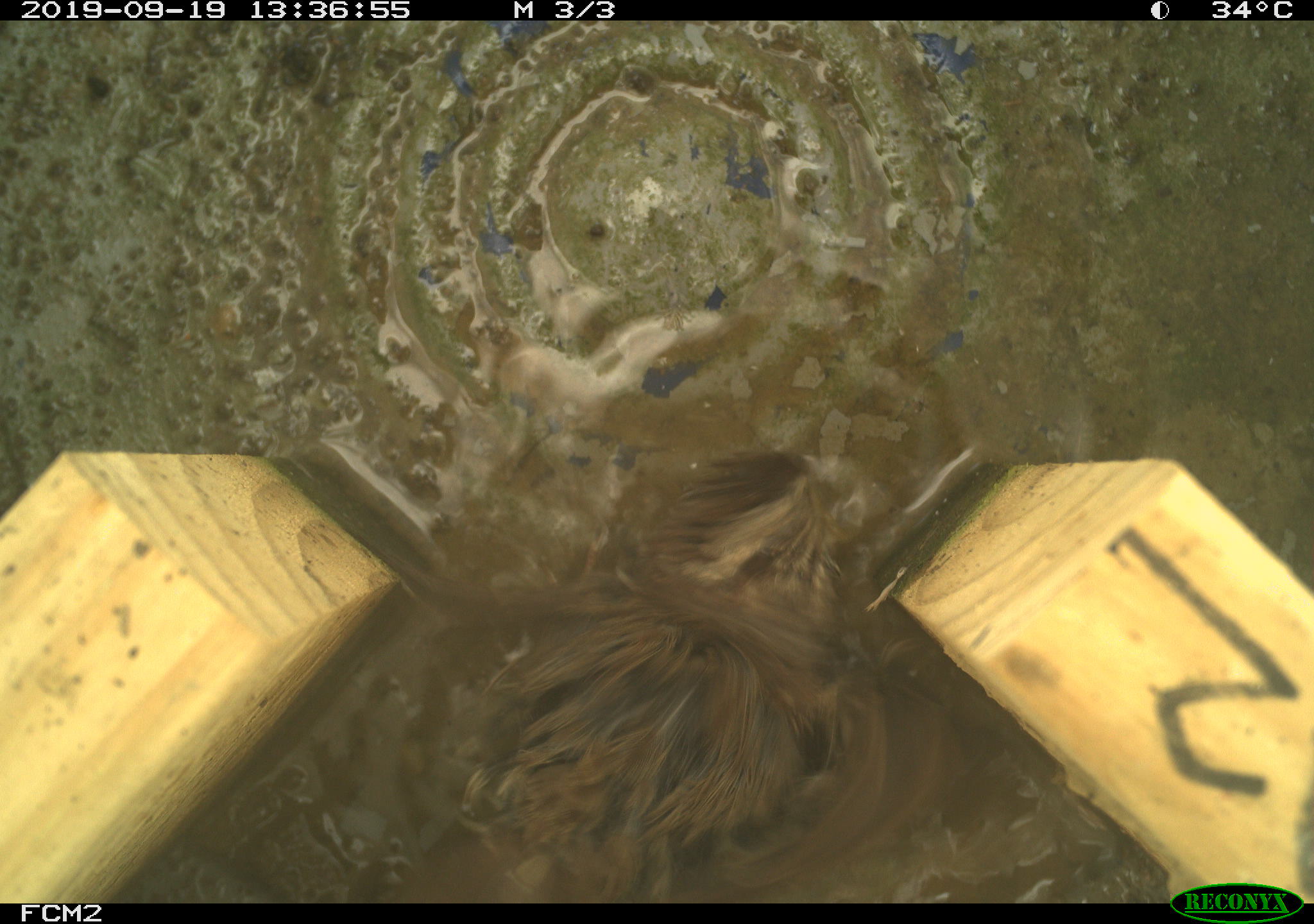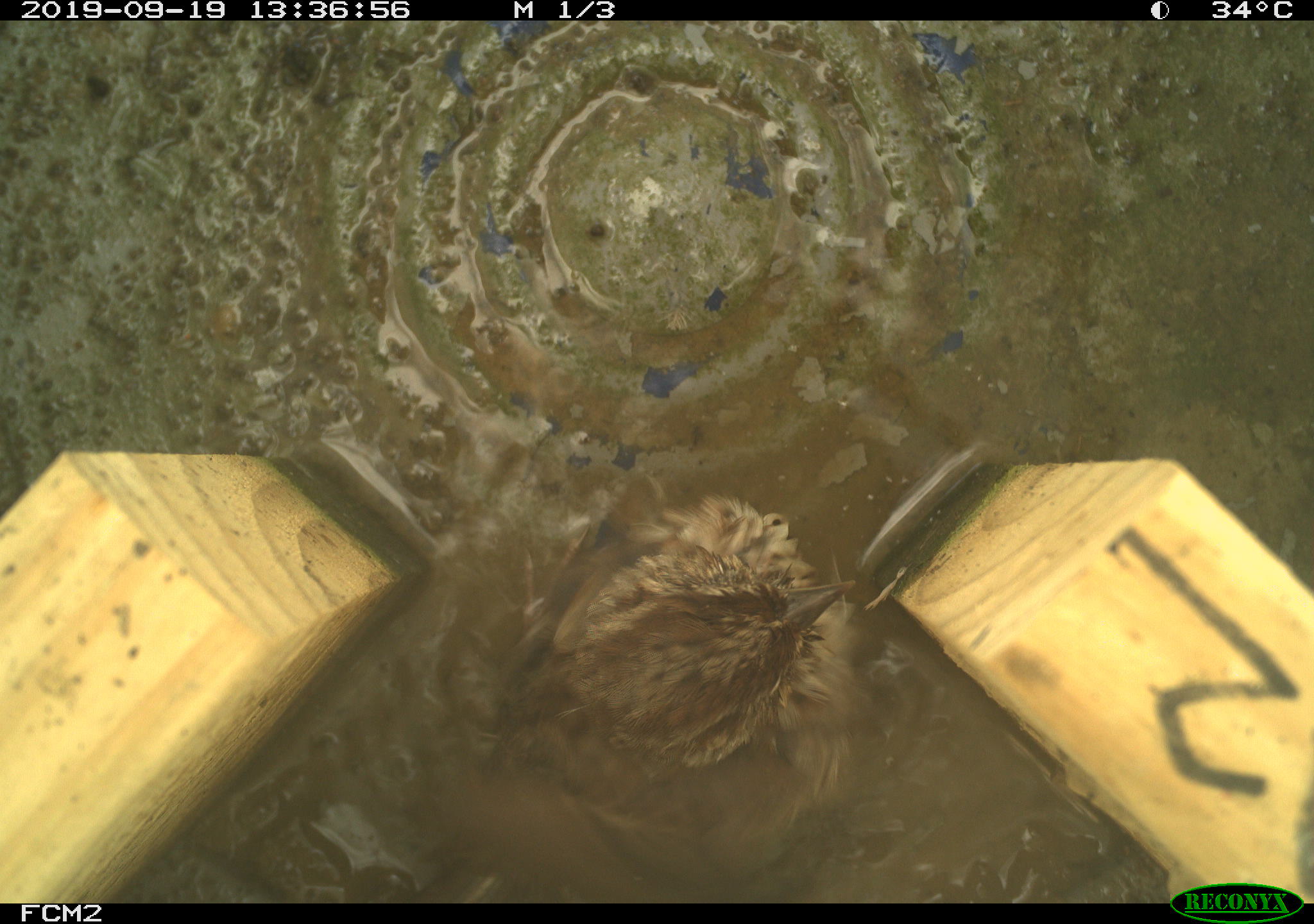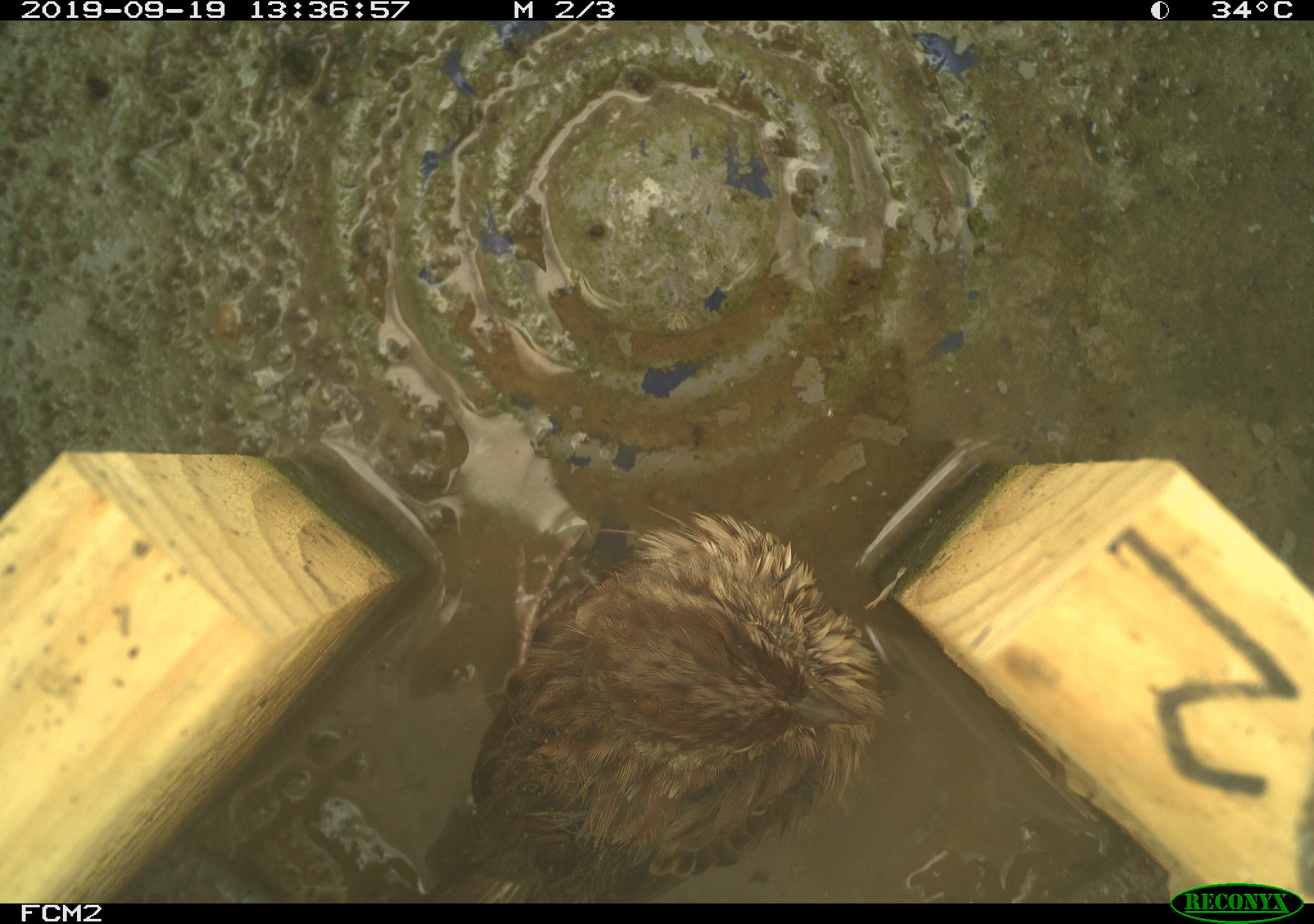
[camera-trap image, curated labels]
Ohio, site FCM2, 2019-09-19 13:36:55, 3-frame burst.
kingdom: Animalia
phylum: Chordata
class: Aves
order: Passeriformes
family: Passerellidae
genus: Melospiza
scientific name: Melospiza melodia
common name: song sparrow